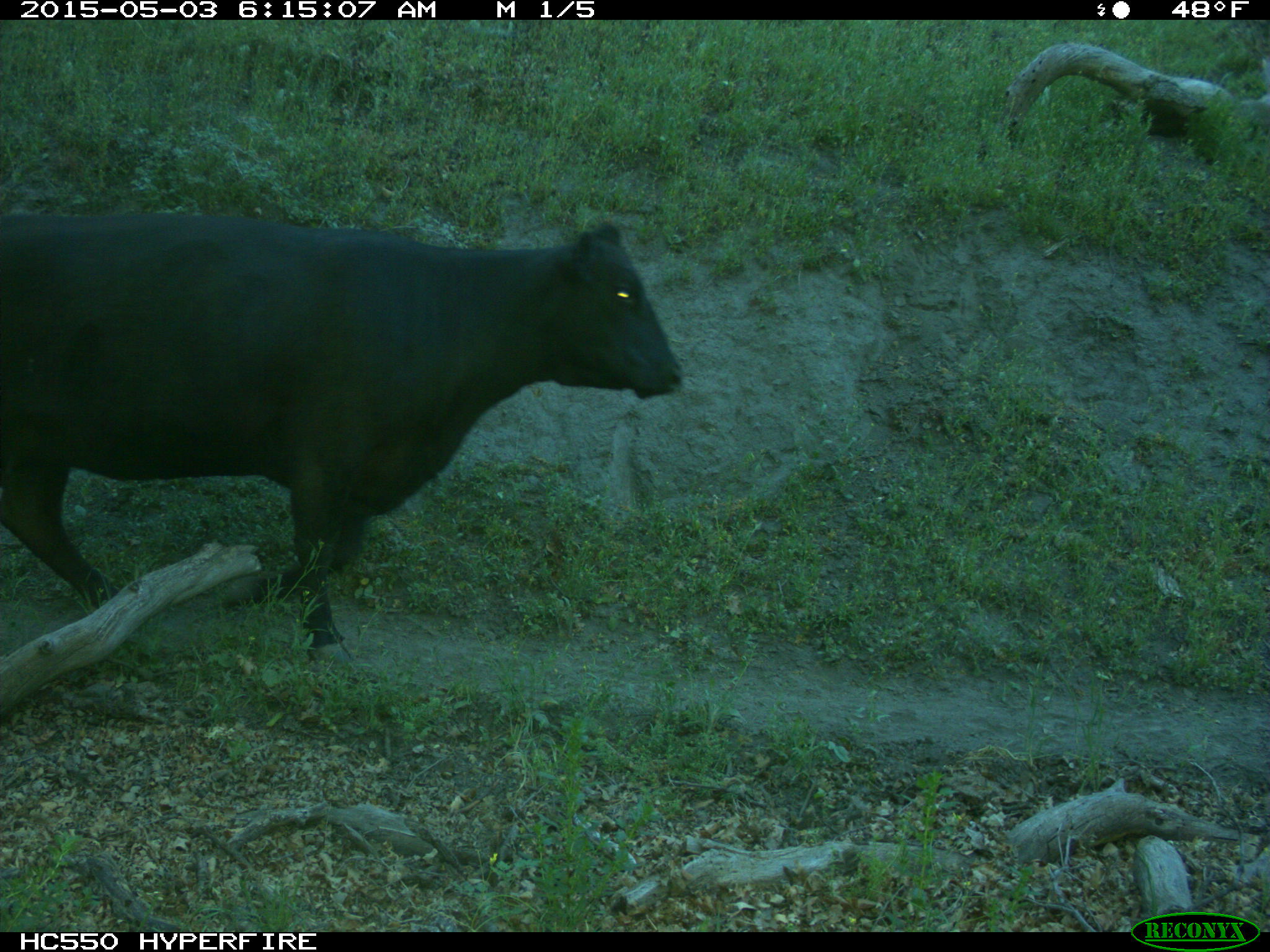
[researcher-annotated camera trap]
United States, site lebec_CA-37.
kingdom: Animalia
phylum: Chordata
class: Mammalia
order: Artiodactyla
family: Bovidae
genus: Bos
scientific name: Bos taurus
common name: domestic cow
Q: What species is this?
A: Bos taurus (domestic cow).